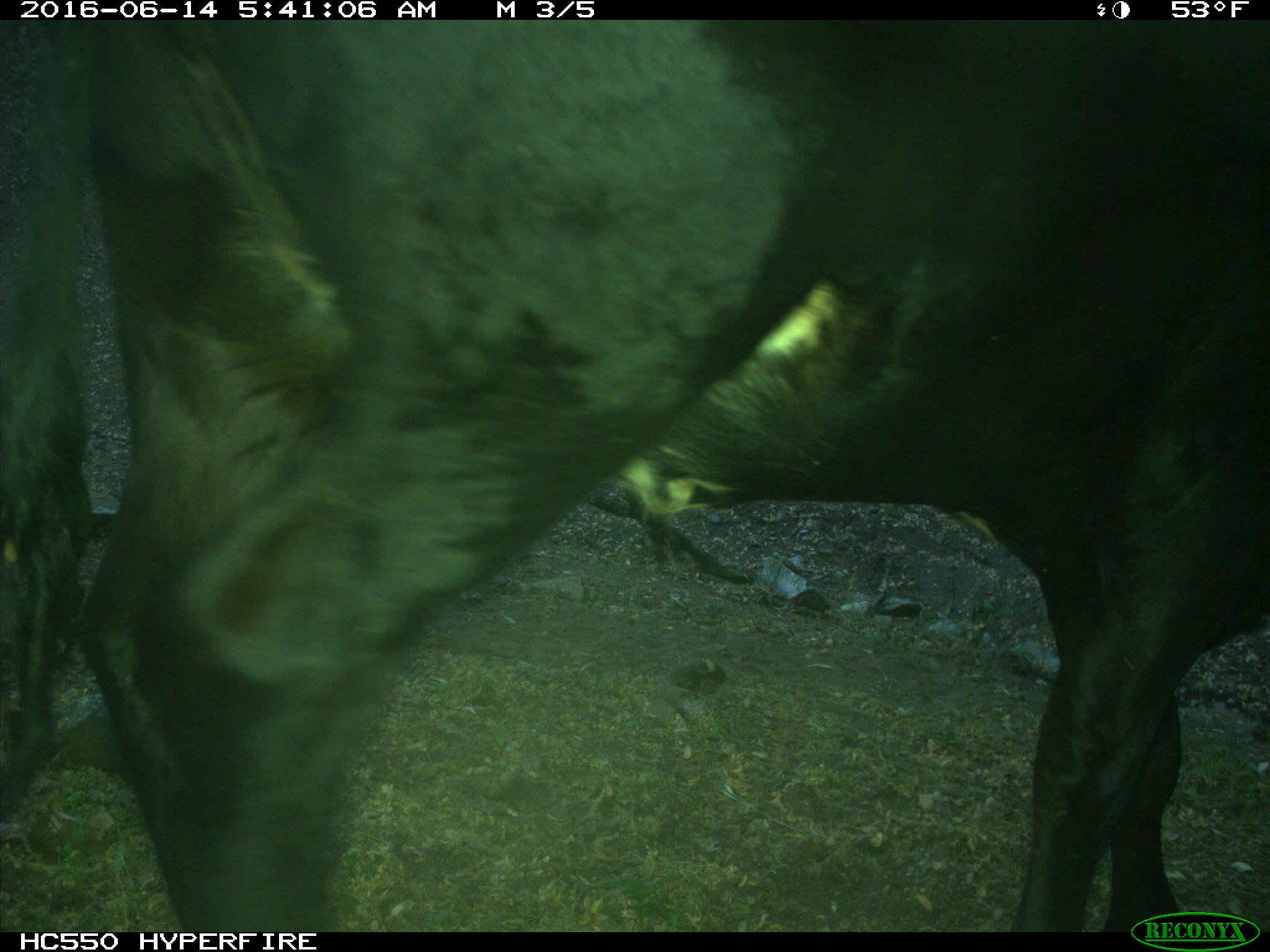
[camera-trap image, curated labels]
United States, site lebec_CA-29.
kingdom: Animalia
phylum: Chordata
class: Mammalia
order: Artiodactyla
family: Bovidae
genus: Bos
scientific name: Bos taurus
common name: domestic cow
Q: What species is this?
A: Bos taurus (domestic cow).